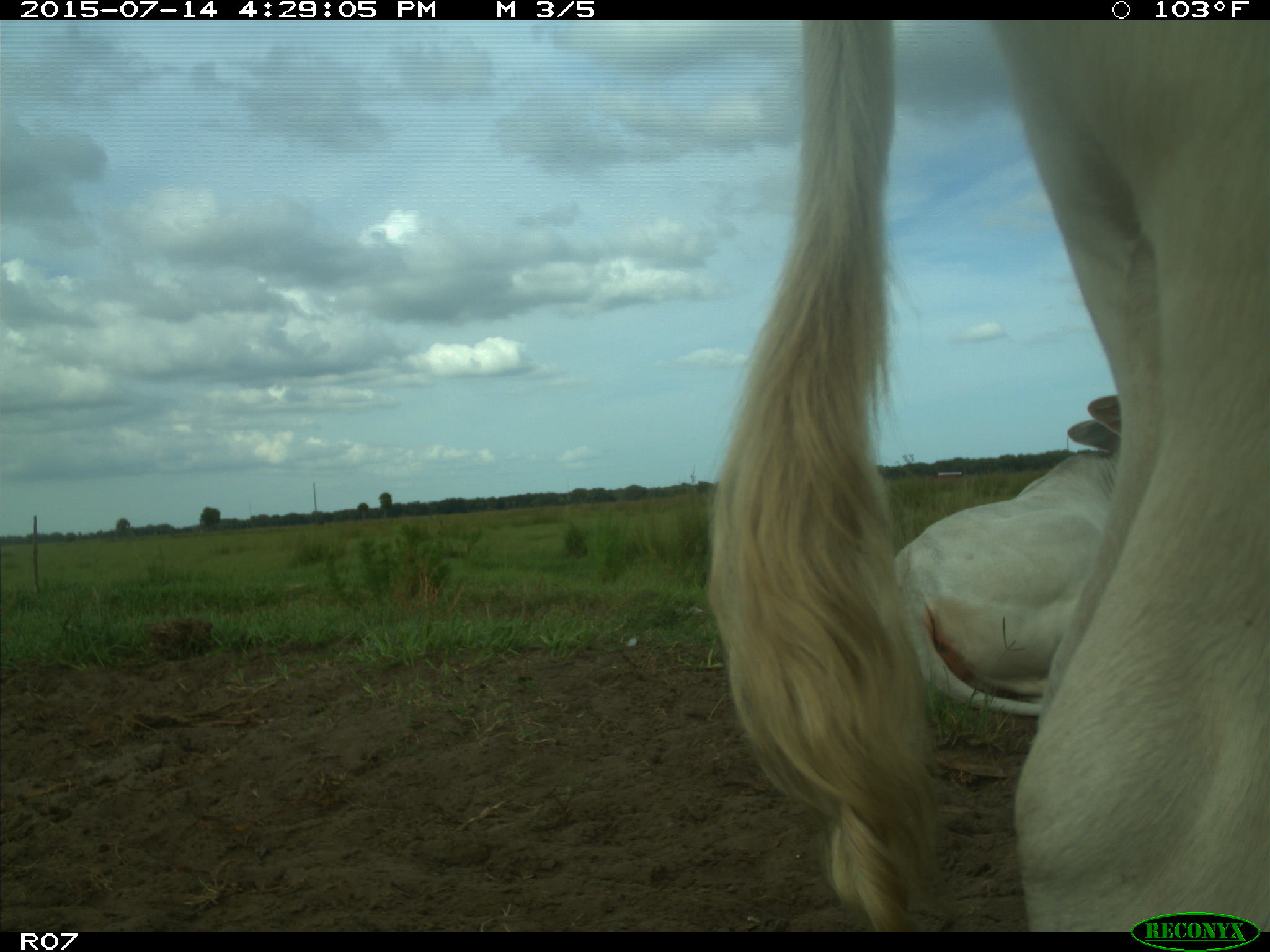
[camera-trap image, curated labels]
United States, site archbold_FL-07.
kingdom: Animalia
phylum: Chordata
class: Mammalia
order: Artiodactyla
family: Bovidae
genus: Bos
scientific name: Bos taurus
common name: domestic cow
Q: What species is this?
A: Bos taurus (domestic cow).